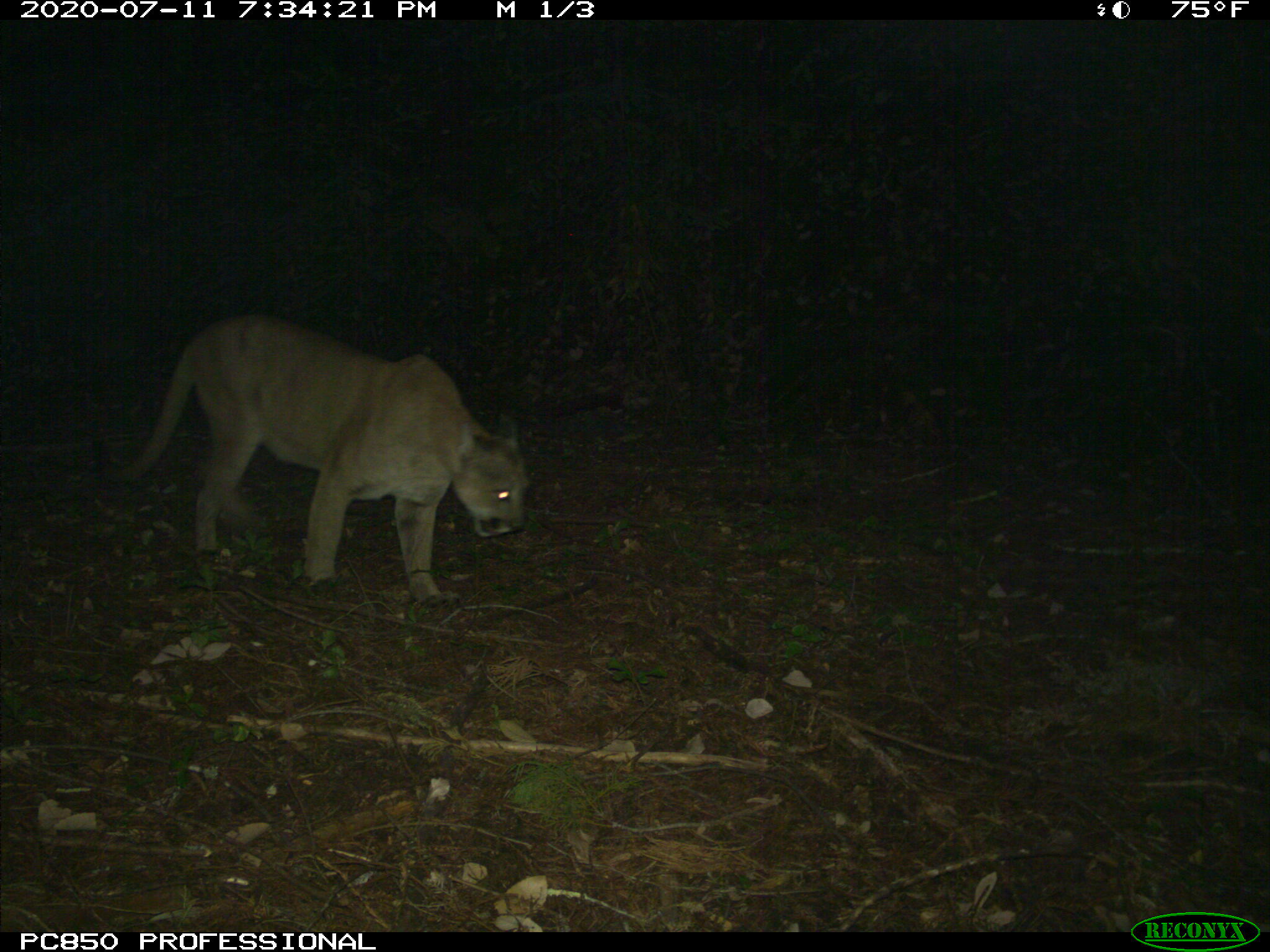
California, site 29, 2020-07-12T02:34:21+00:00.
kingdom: Animalia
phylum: Chordata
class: Mammalia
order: Carnivora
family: Felidae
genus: Puma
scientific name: Puma concolor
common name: puma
Puma (Puma concolor).